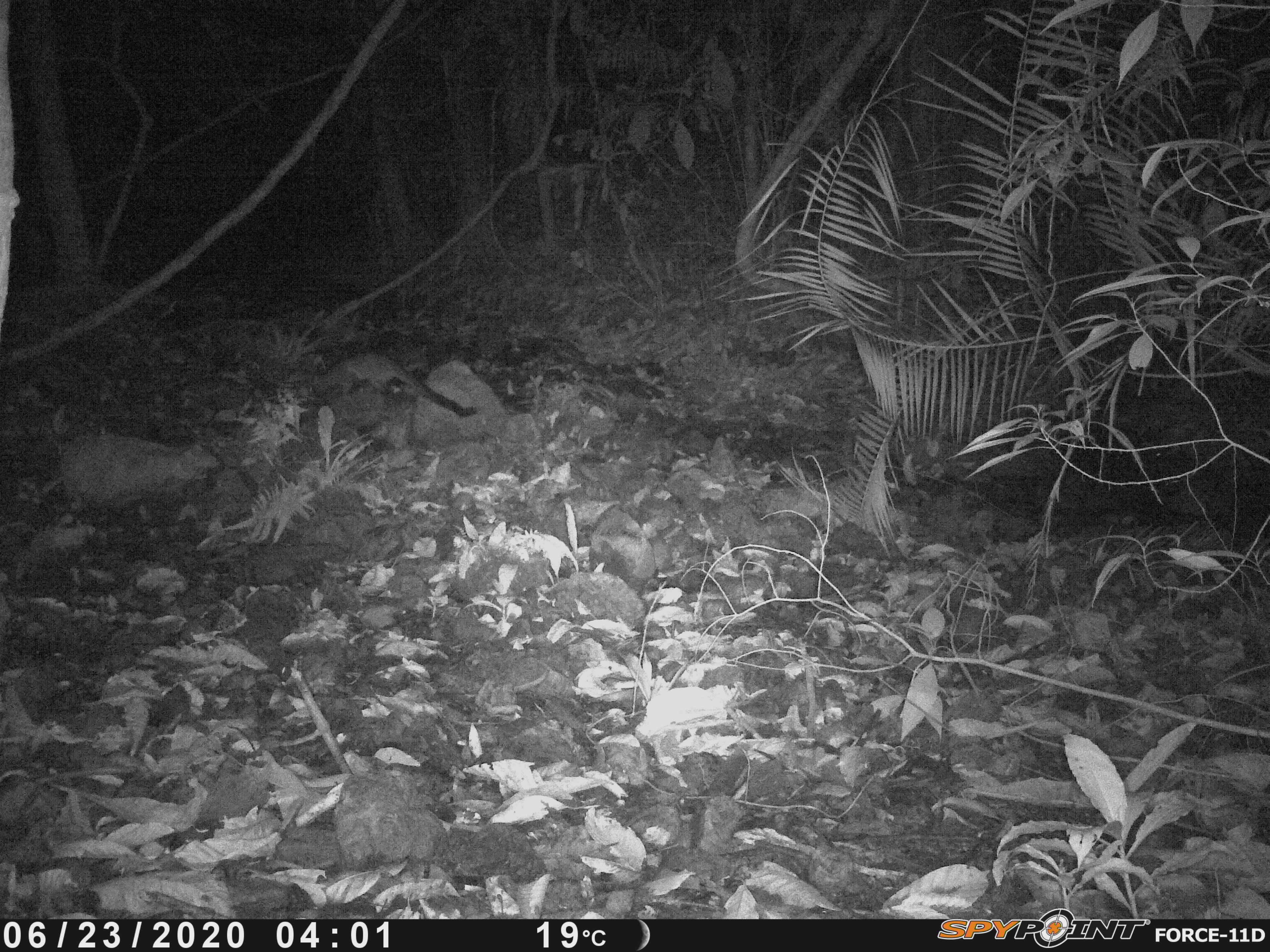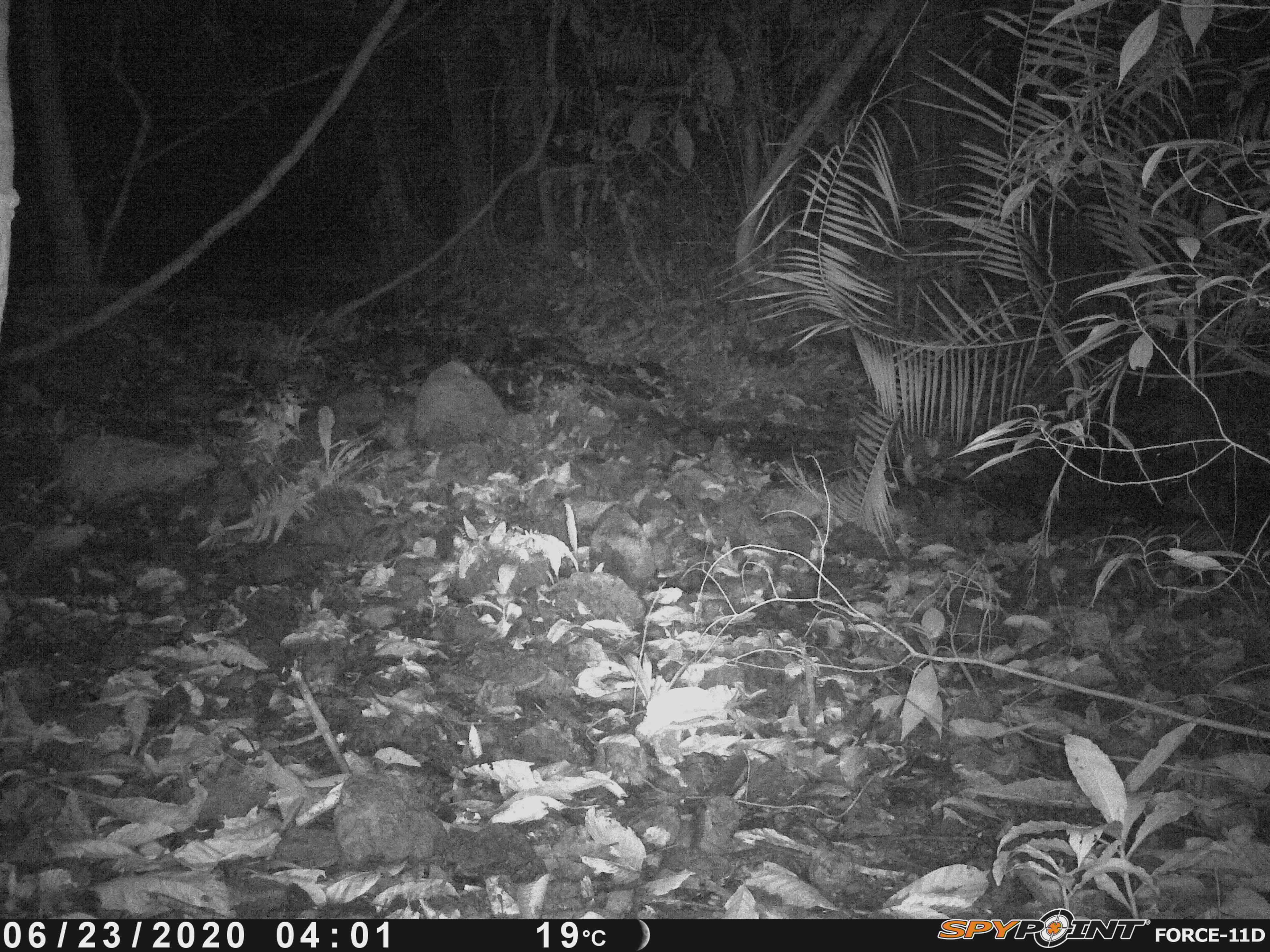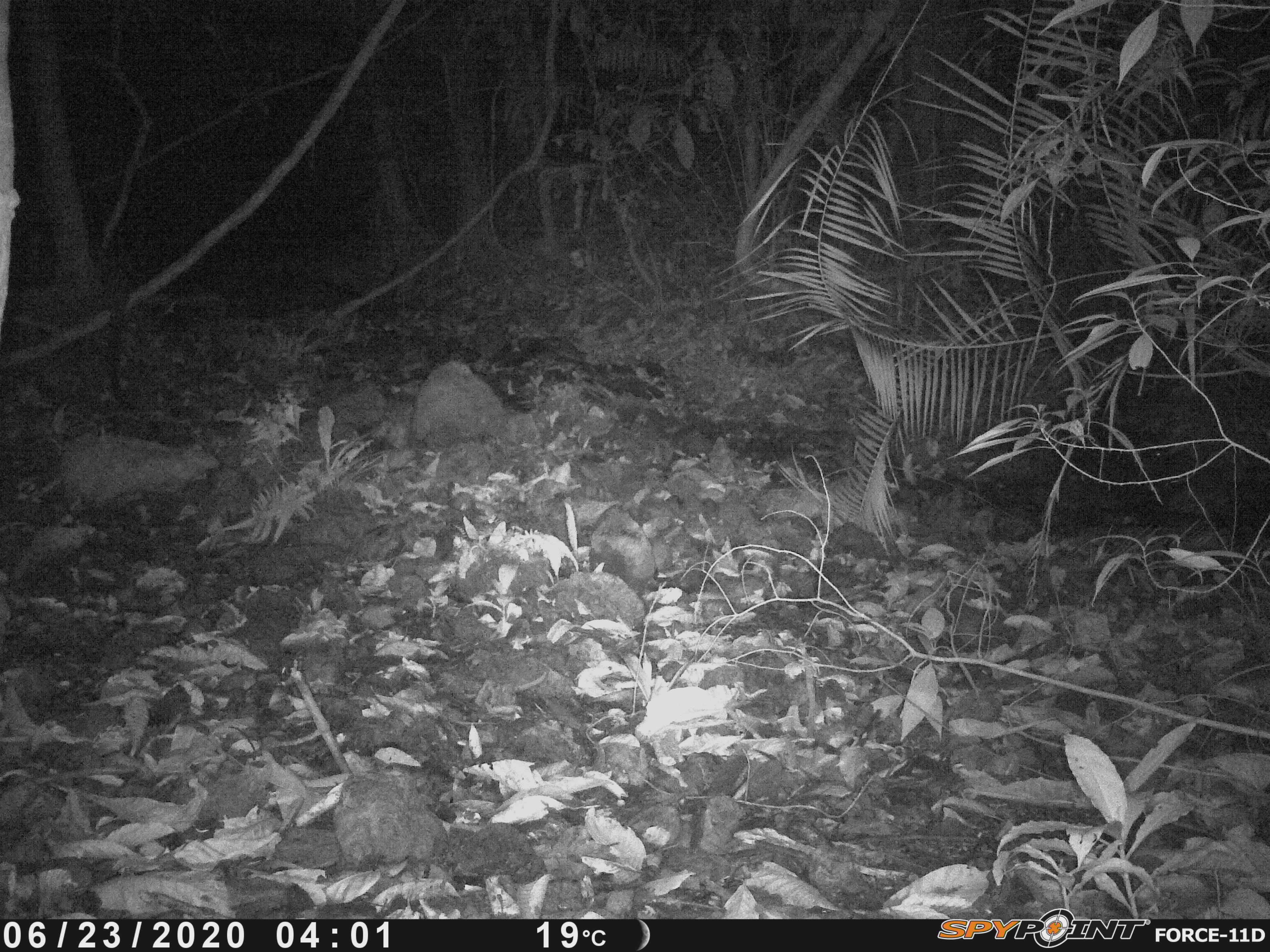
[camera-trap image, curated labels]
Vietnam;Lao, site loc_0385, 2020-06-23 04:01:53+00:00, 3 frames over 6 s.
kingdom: Animalia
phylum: Chordata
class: Mammalia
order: Carnivora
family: Viverridae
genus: Paradoxurus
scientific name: Paradoxurus hermaphroditus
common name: common palm civet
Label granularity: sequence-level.